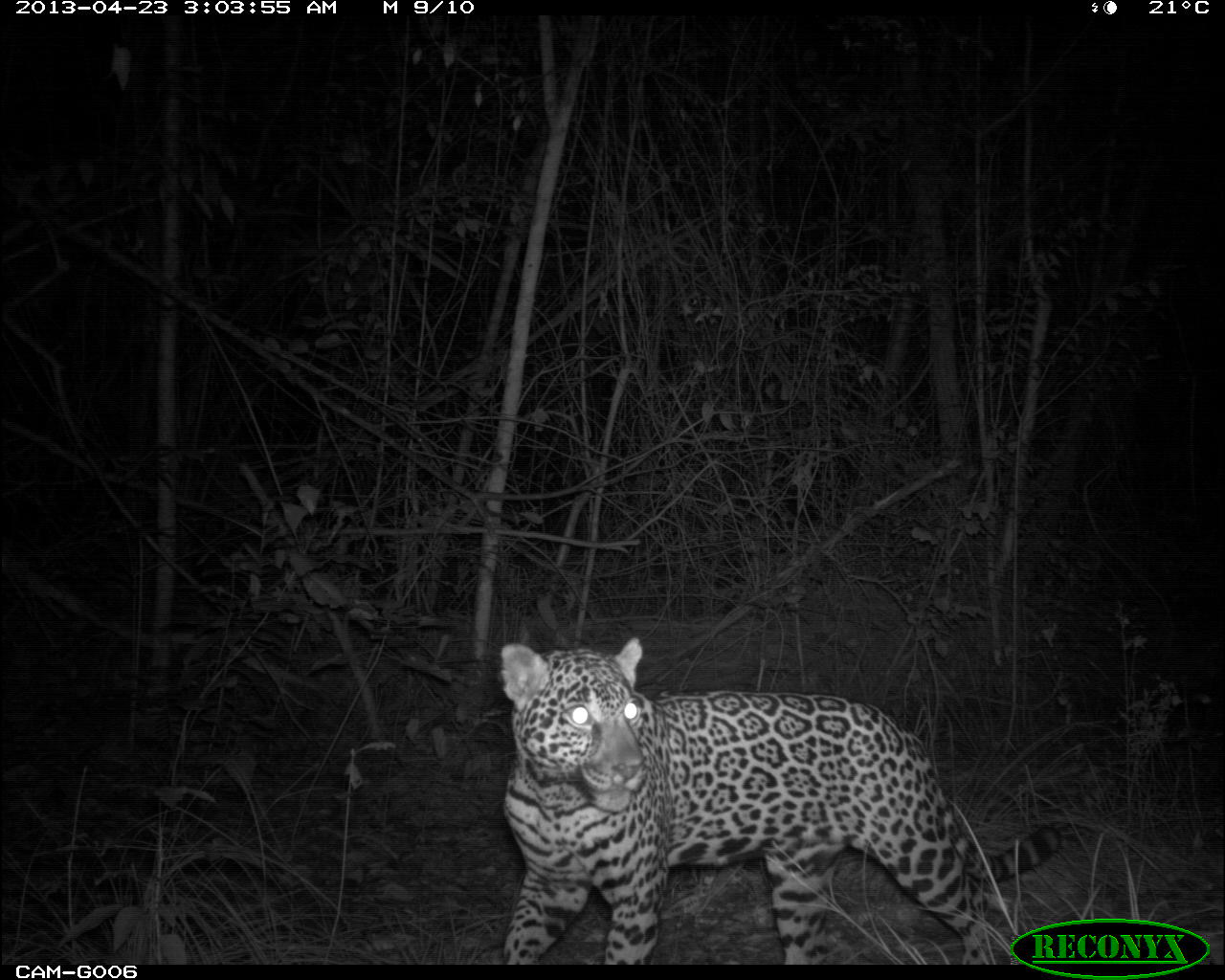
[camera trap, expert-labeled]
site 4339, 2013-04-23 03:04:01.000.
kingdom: Animalia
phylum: Chordata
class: Mammalia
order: Carnivora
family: Felidae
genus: Panthera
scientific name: Panthera onca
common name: jaguar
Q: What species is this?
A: Panthera onca (jaguar).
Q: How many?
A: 1.